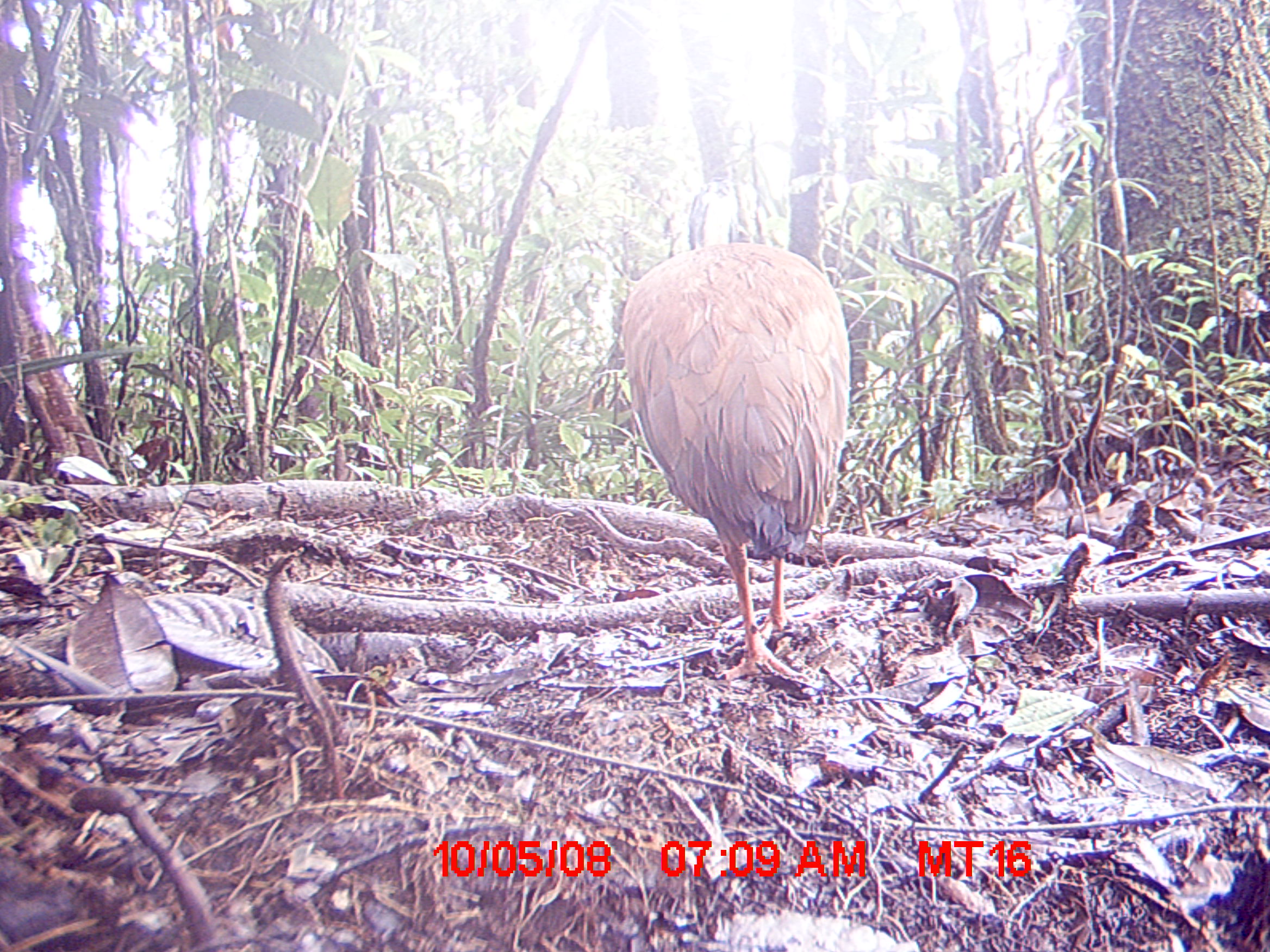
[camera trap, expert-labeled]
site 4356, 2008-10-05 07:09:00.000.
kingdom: Animalia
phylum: Chordata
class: Aves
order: Pelecaniformes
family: Threskiornithidae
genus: Lophotibis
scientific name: Lophotibis cristata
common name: madagascan ibis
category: lophotibis cristataa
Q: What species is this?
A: Lophotibis cristataa (madagascan ibis) (Lophotibis cristata).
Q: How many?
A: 2.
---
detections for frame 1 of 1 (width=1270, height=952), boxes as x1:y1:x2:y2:
lophotibis cristataa: 615:176:851:686